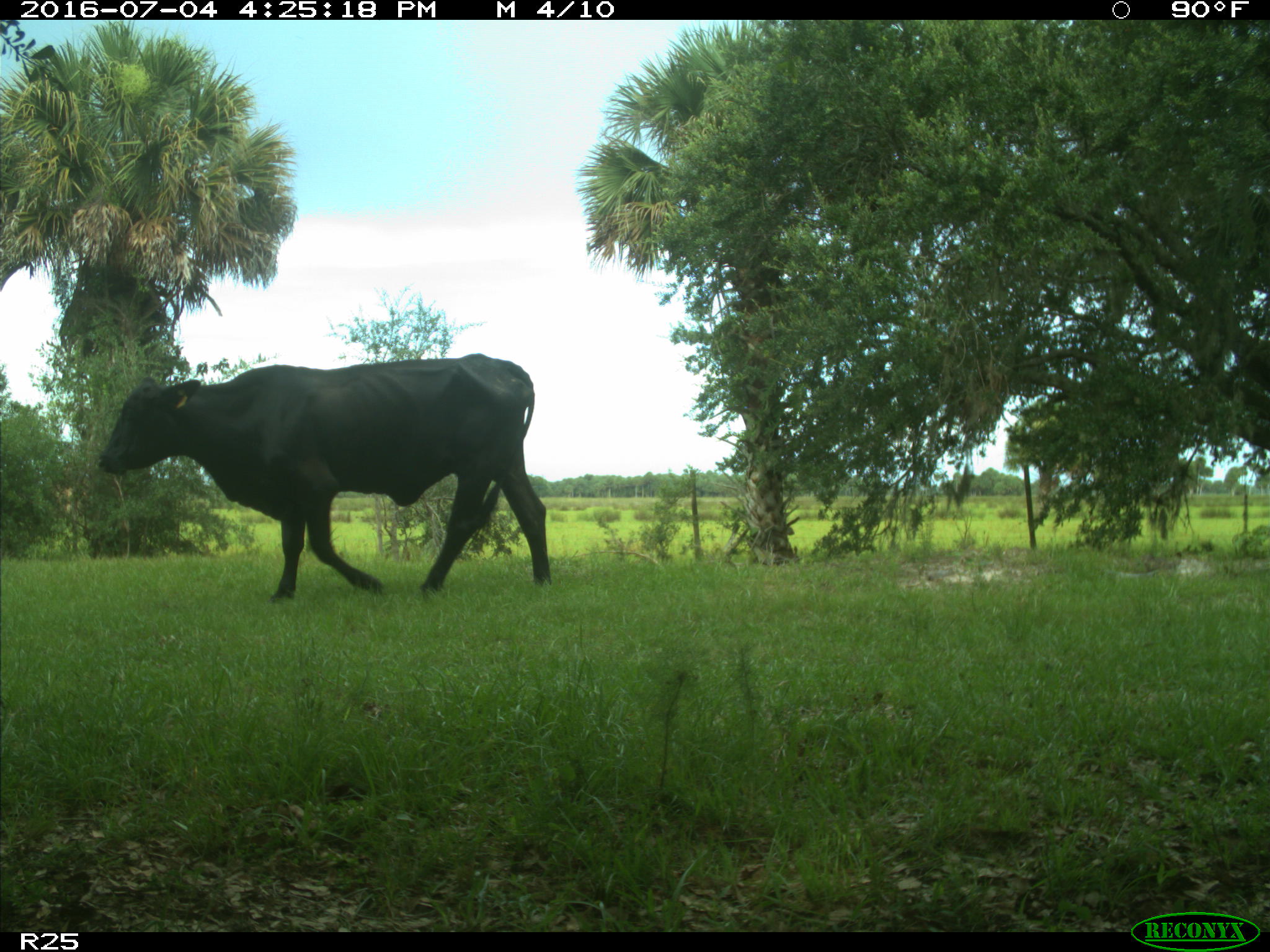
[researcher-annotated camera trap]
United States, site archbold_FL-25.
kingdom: Animalia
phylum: Chordata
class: Mammalia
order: Artiodactyla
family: Bovidae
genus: Bos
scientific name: Bos taurus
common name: domestic cow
Bos taurus (domestic cow).